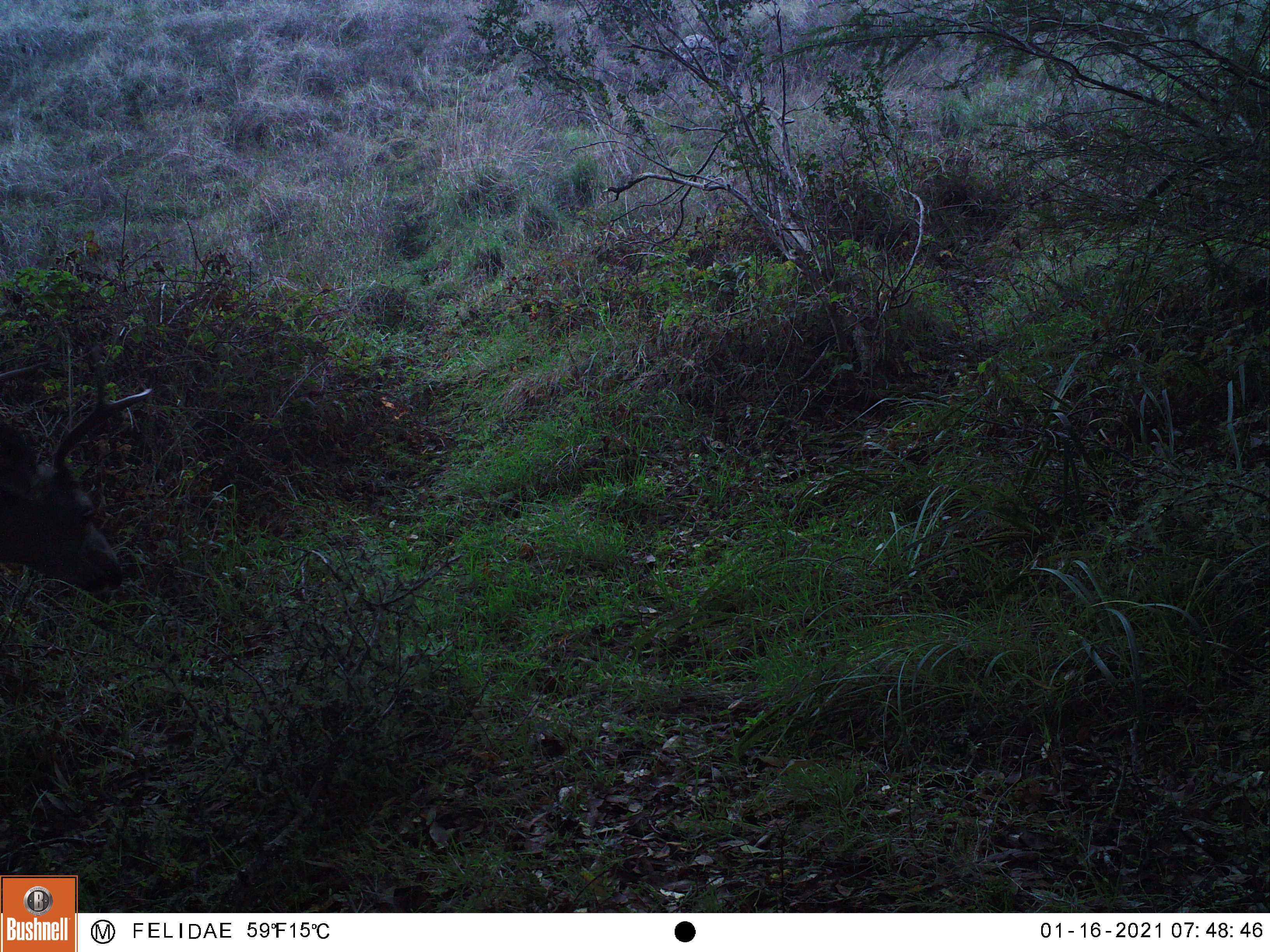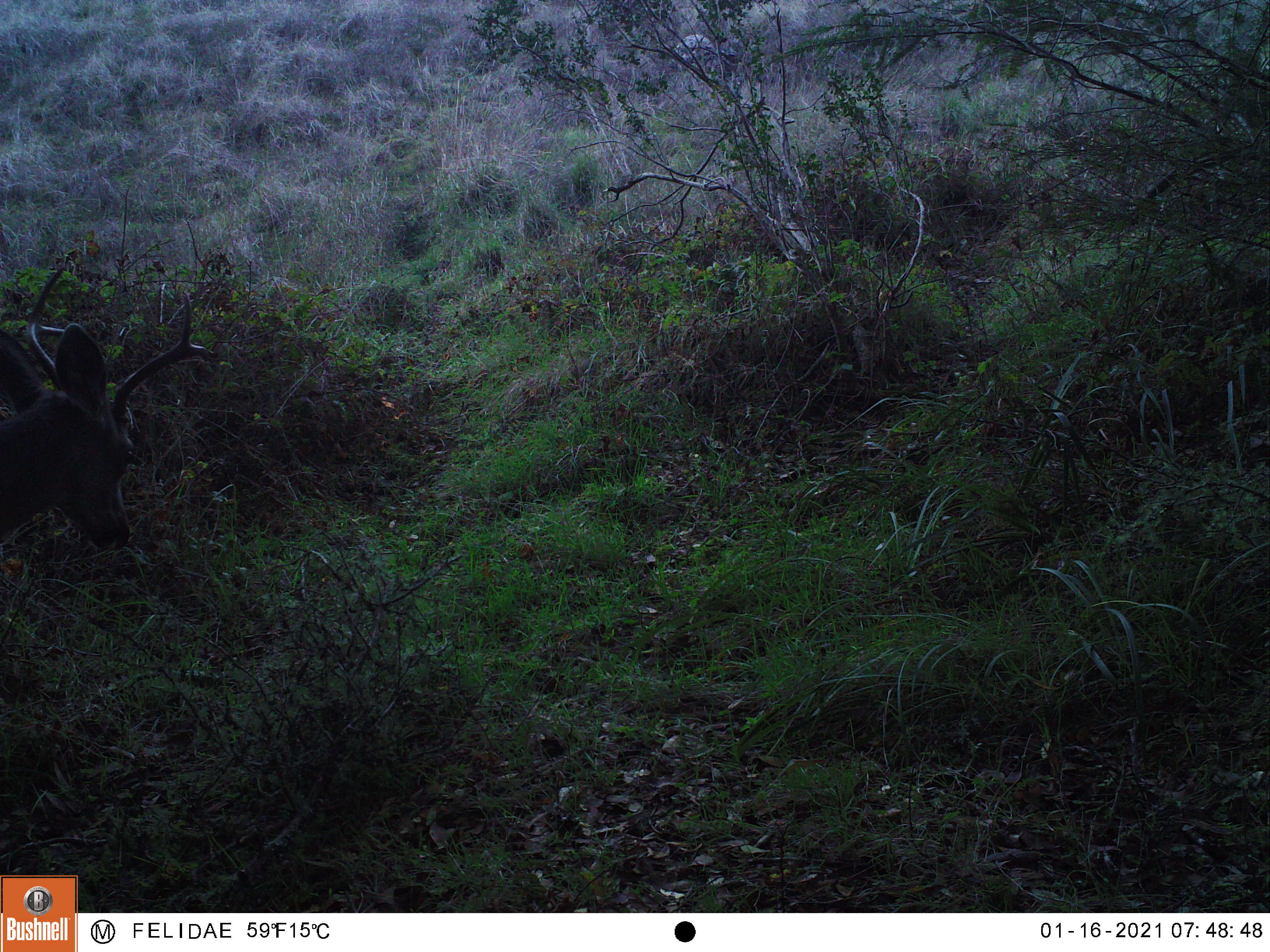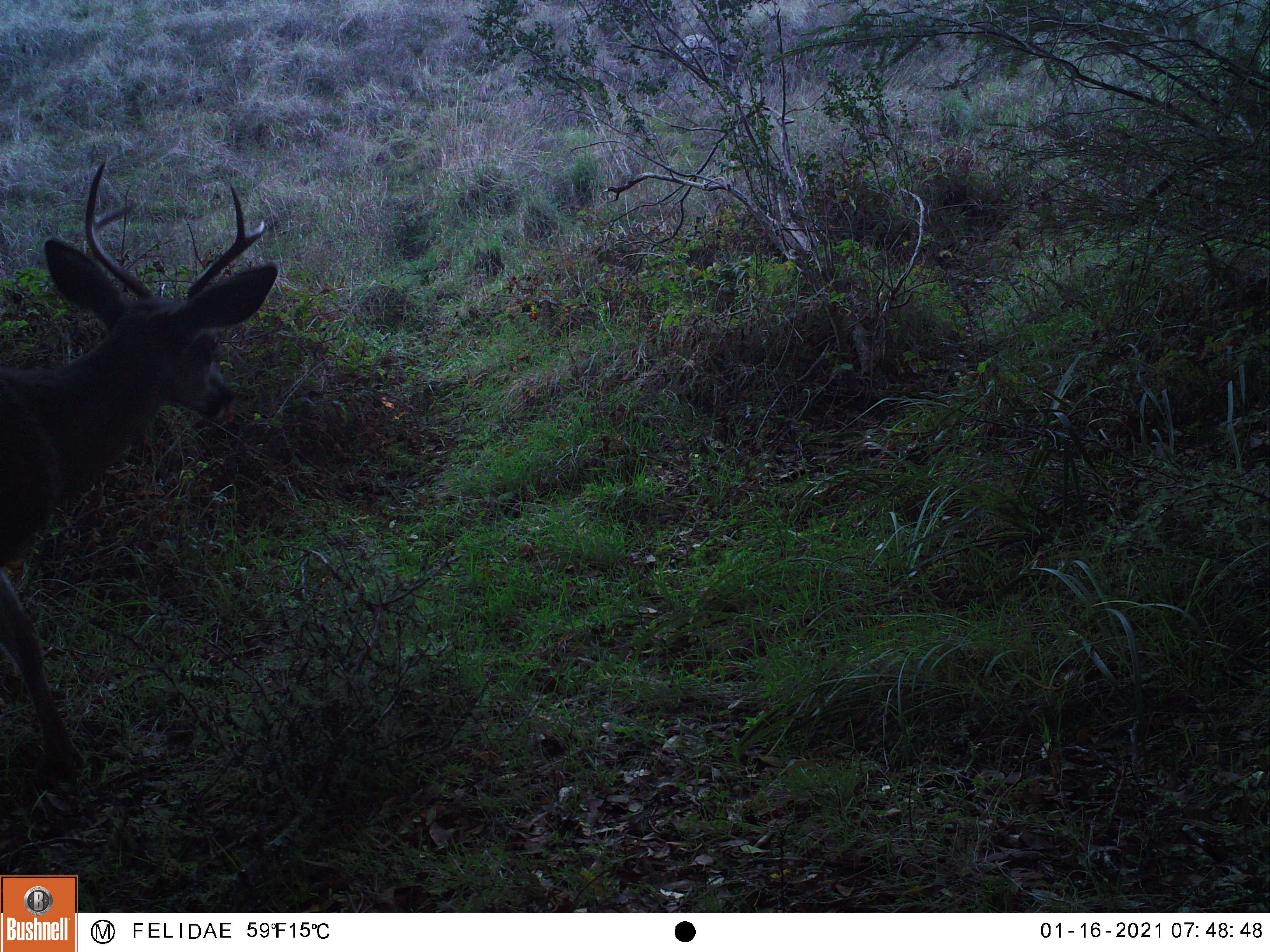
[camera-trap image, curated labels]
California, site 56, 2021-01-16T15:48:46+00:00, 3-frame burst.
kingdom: Animalia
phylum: Chordata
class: Mammalia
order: Artiodactyla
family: Cervidae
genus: Odocoileus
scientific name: Odocoileus hemionus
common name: mule deer